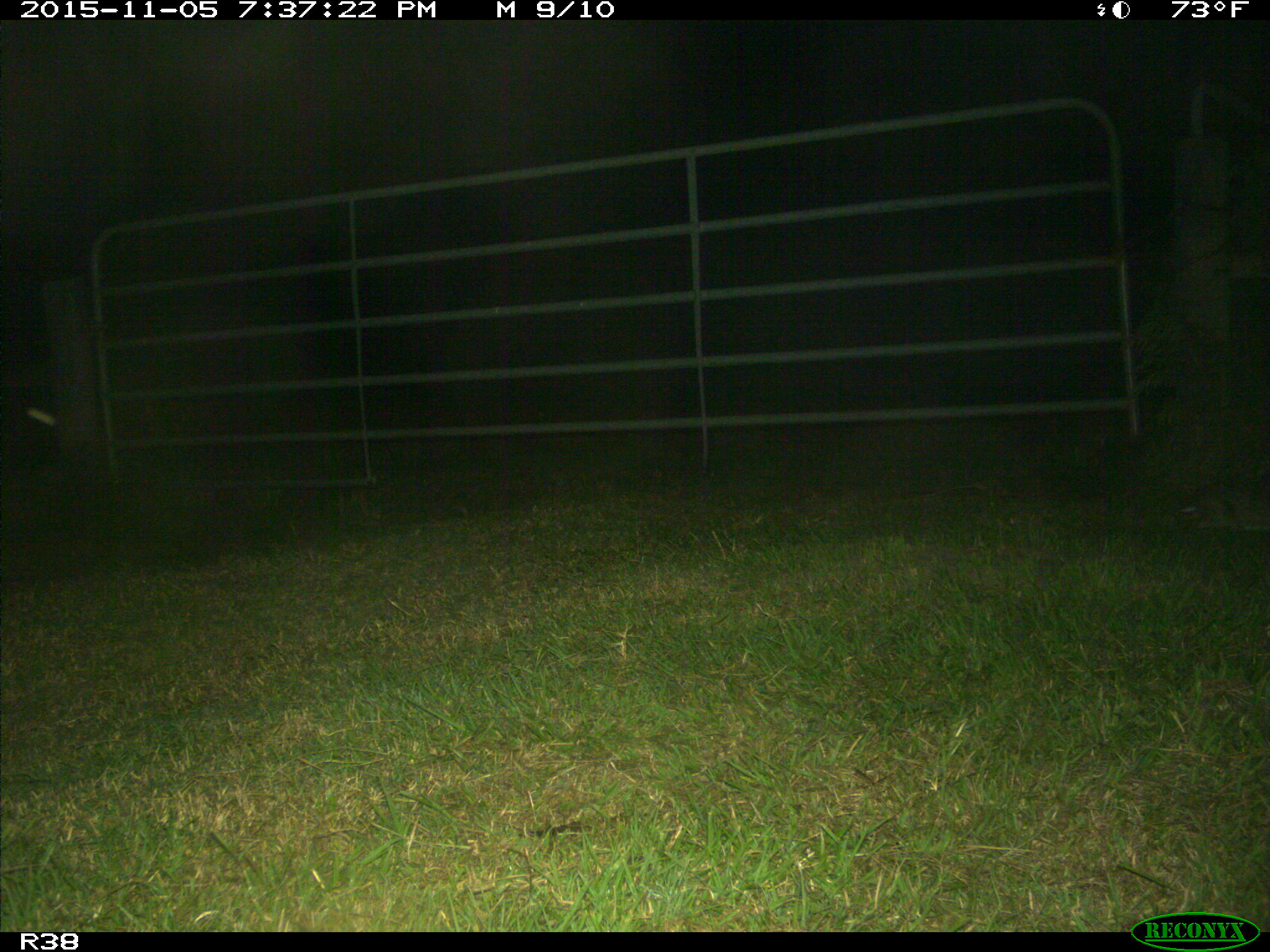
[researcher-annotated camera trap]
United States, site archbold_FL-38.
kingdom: Animalia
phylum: Chordata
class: Mammalia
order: Lagomorpha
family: Leporidae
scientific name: Leporidae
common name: rabbits and hares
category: unidentified rabbit